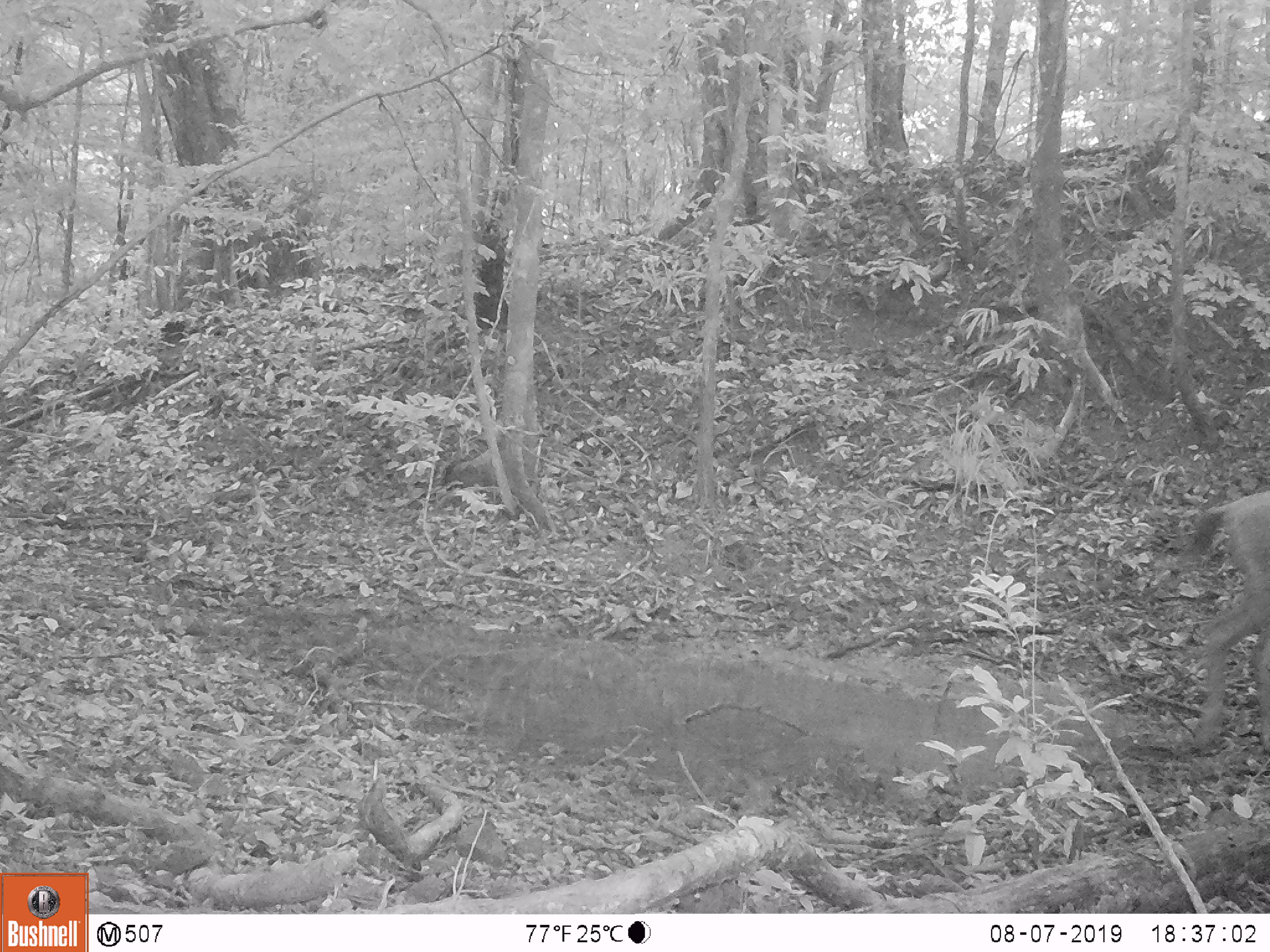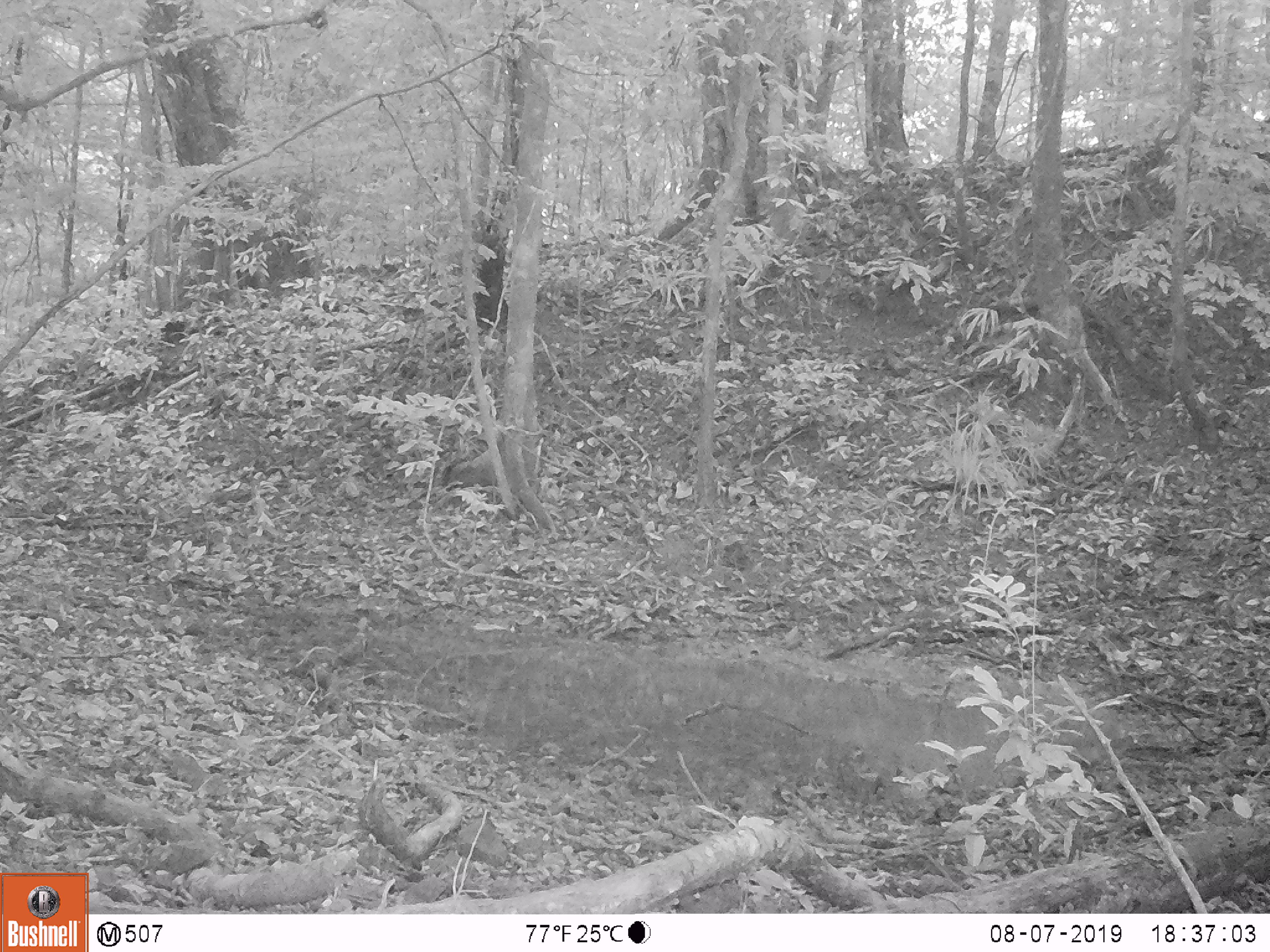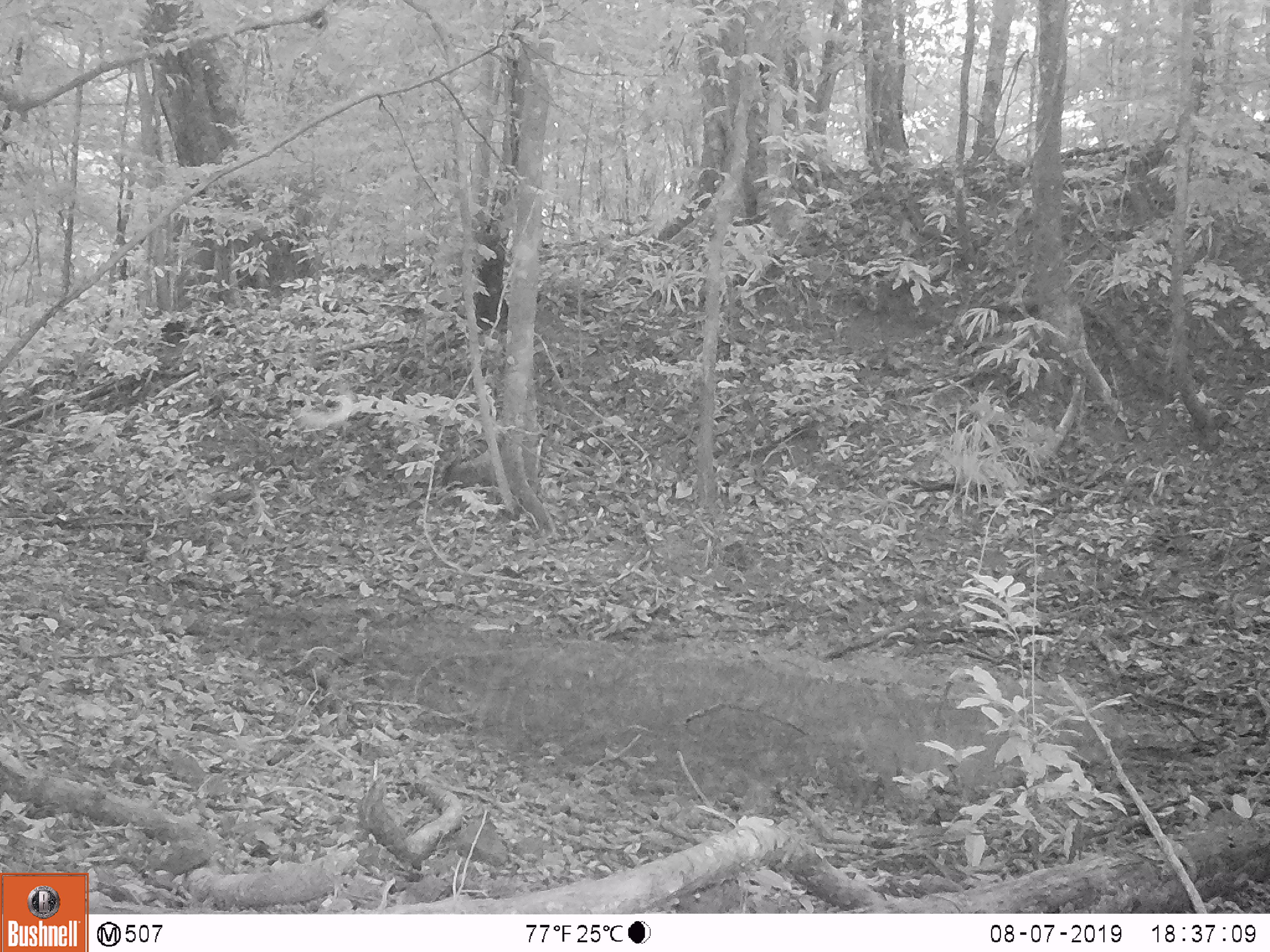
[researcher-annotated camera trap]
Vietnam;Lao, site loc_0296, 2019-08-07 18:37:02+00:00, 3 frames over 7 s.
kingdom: Animalia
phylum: Chordata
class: Mammalia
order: Artiodactyla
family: Cervidae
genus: Rusa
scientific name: Rusa unicolor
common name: sambar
Sambar (Rusa unicolor). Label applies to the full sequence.